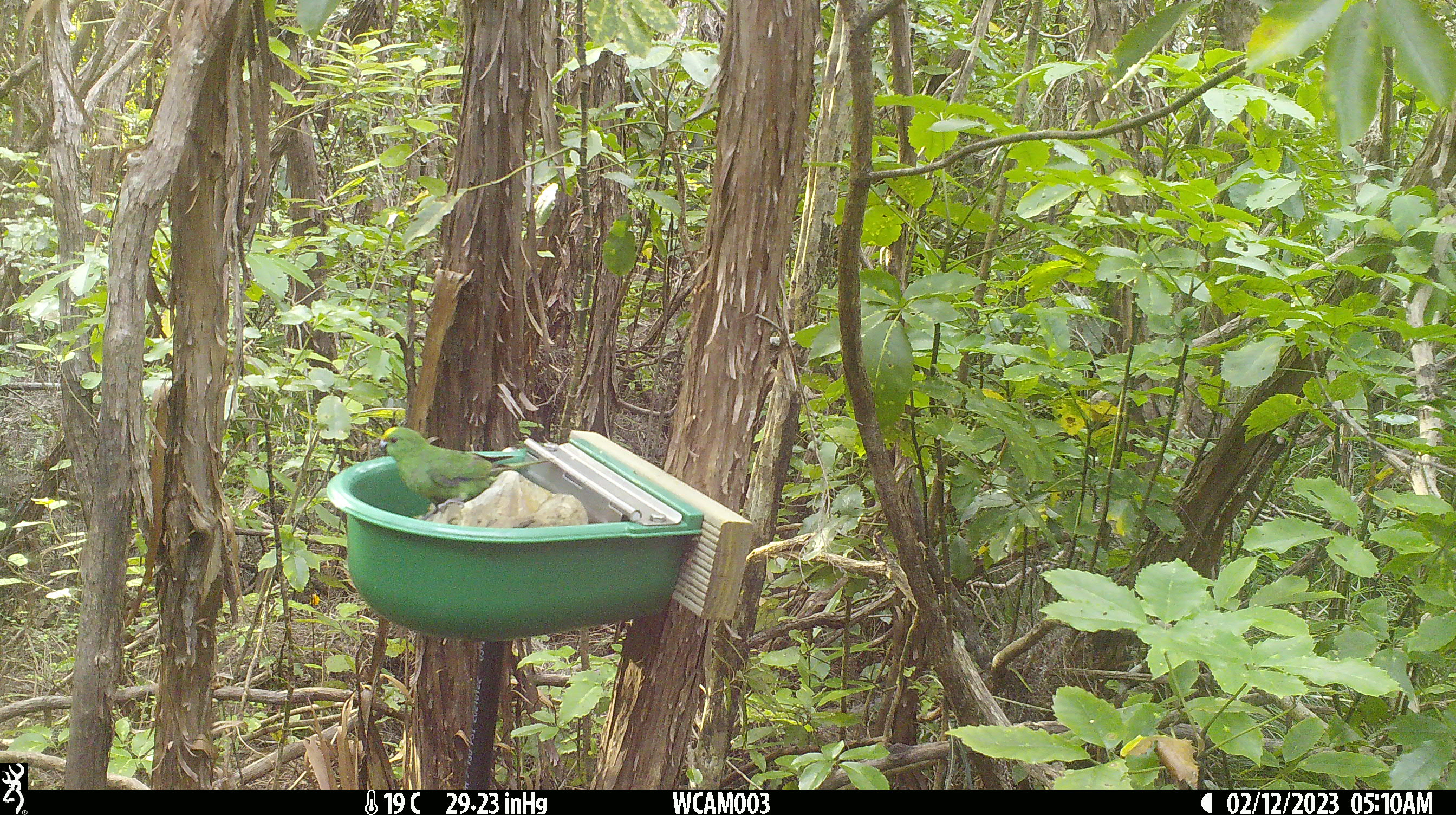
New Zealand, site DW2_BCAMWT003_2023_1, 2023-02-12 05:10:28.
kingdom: Animalia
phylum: Chordata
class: Aves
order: Psittaciformes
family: Psittaculidae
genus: Cyanoramphus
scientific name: Cyanoramphus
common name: parakeet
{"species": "parakeet (Cyanoramphus)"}